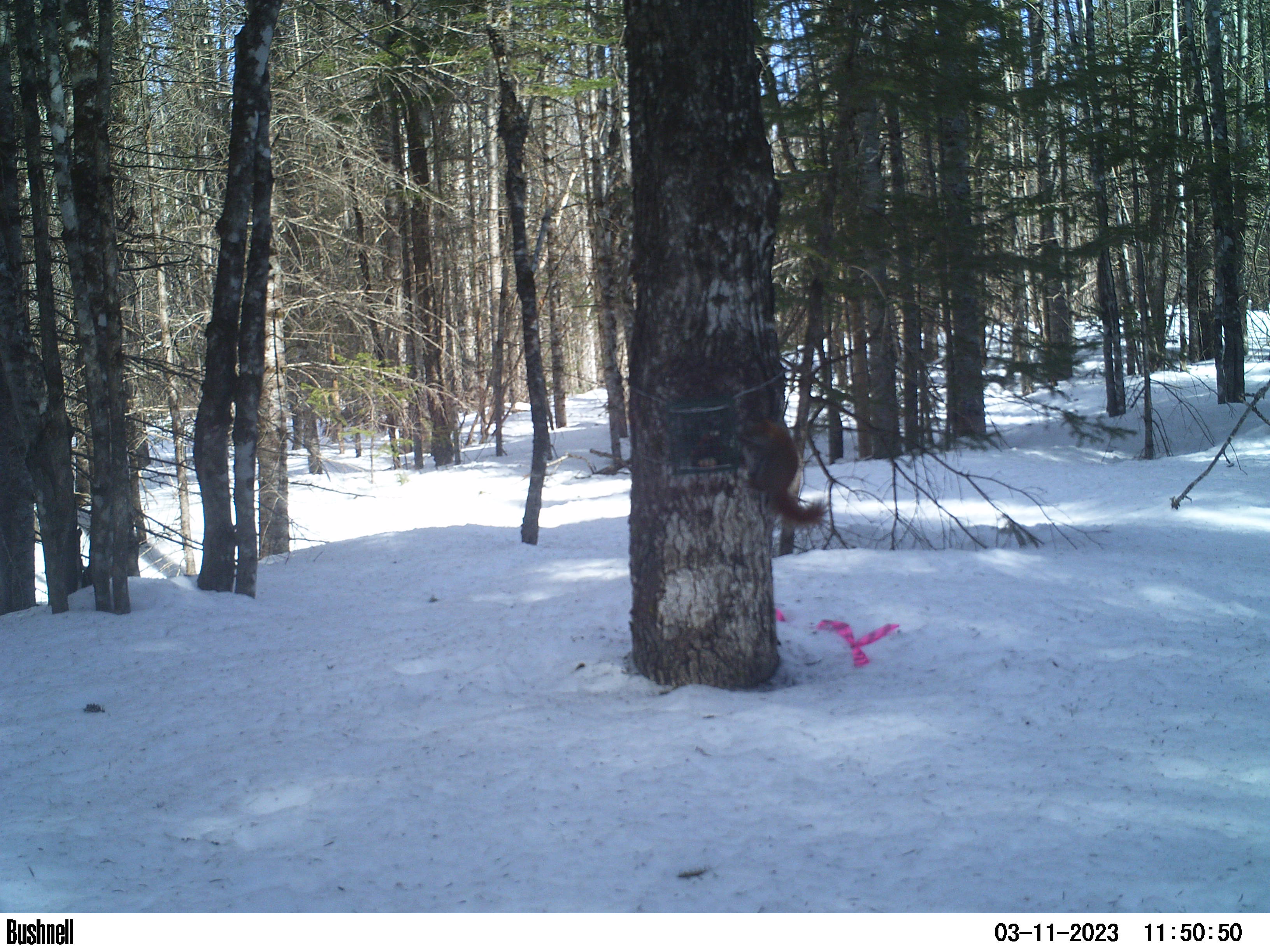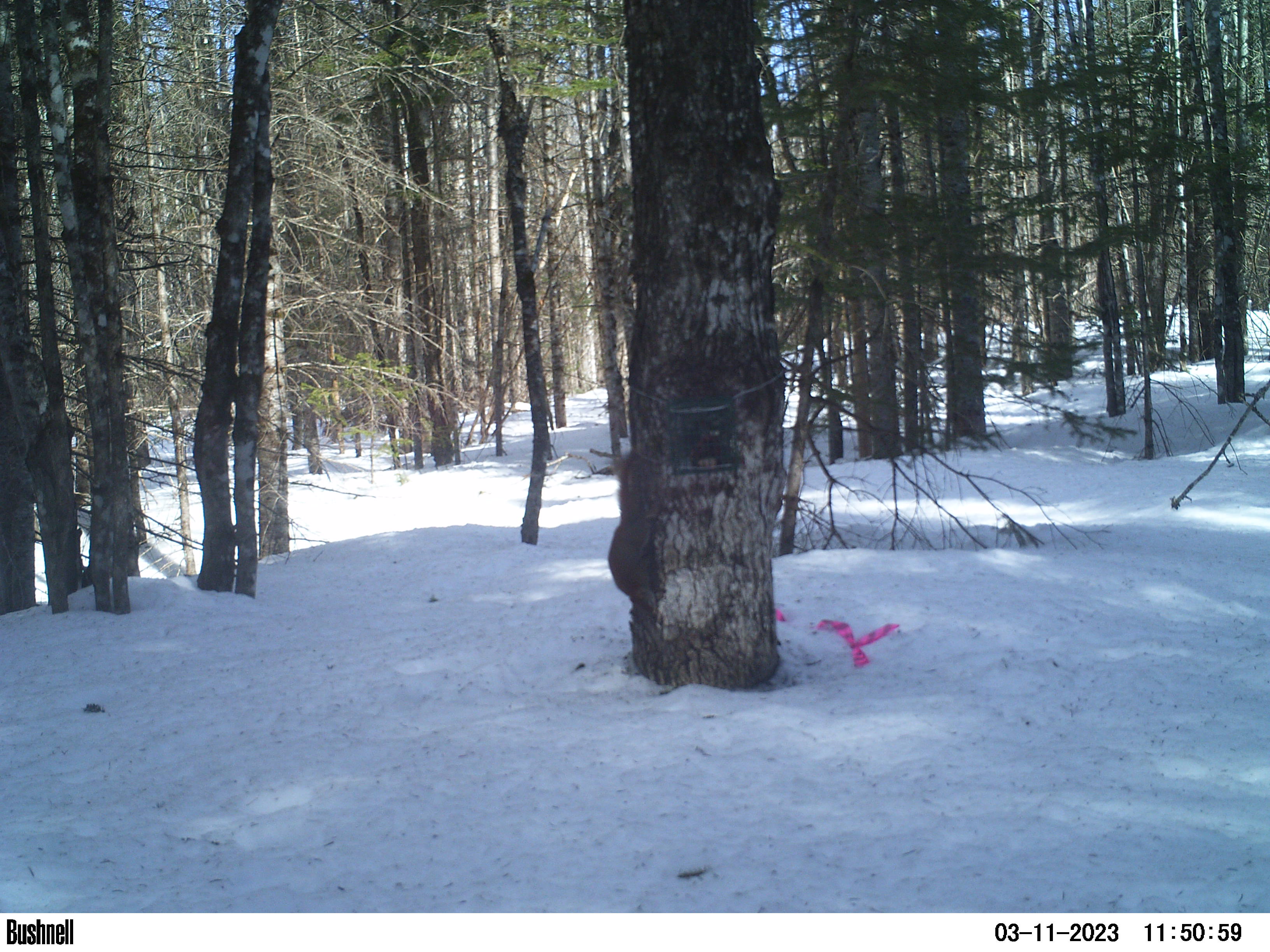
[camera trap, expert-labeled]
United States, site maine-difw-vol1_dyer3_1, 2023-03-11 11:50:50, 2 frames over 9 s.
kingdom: Animalia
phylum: Chordata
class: Mammalia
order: Rodentia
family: Sciuridae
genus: Tamiasciurus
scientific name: Tamiasciurus hudsonicus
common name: red squirrel